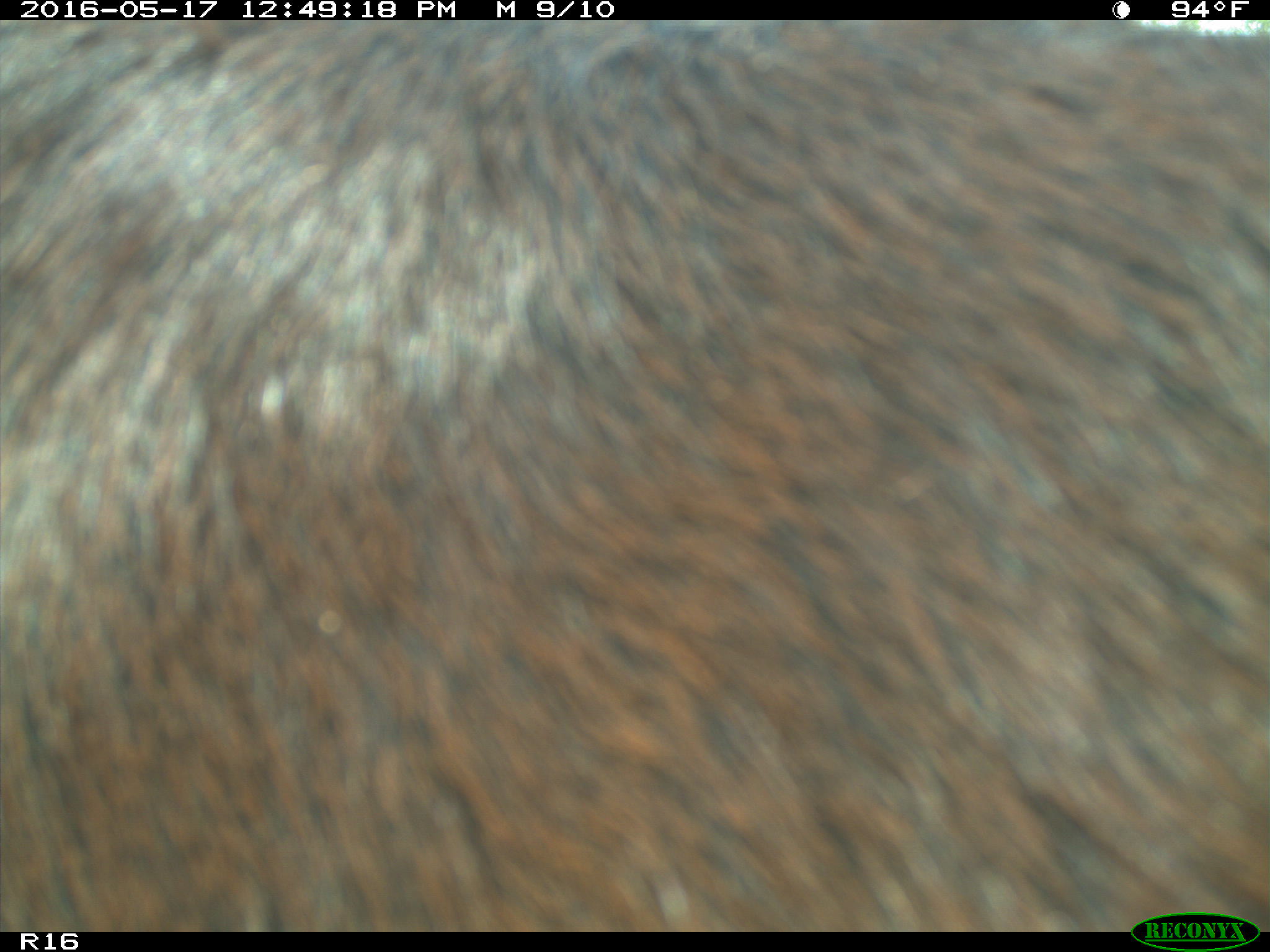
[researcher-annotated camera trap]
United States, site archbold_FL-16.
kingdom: Animalia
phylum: Chordata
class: Mammalia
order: Artiodactyla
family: Bovidae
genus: Bos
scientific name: Bos taurus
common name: domestic cow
Bos taurus (domestic cow).